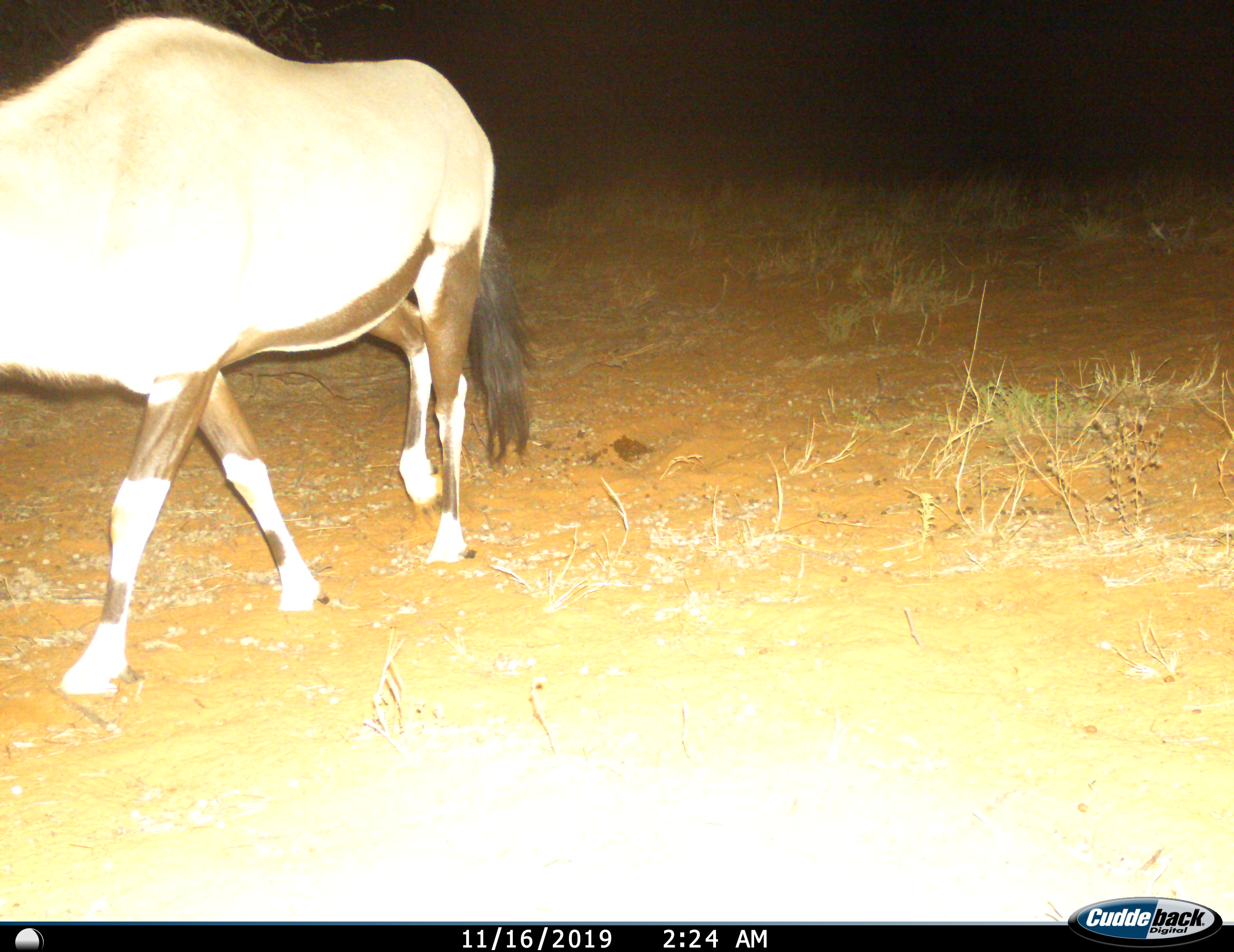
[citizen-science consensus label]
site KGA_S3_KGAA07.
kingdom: Animalia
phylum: Chordata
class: Mammalia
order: Artiodactyla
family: Bovidae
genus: Oryx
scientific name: Oryx gazella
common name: gemsbok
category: oryx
Oryx (gemsbok) (Oryx gazella), count 1. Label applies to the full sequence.